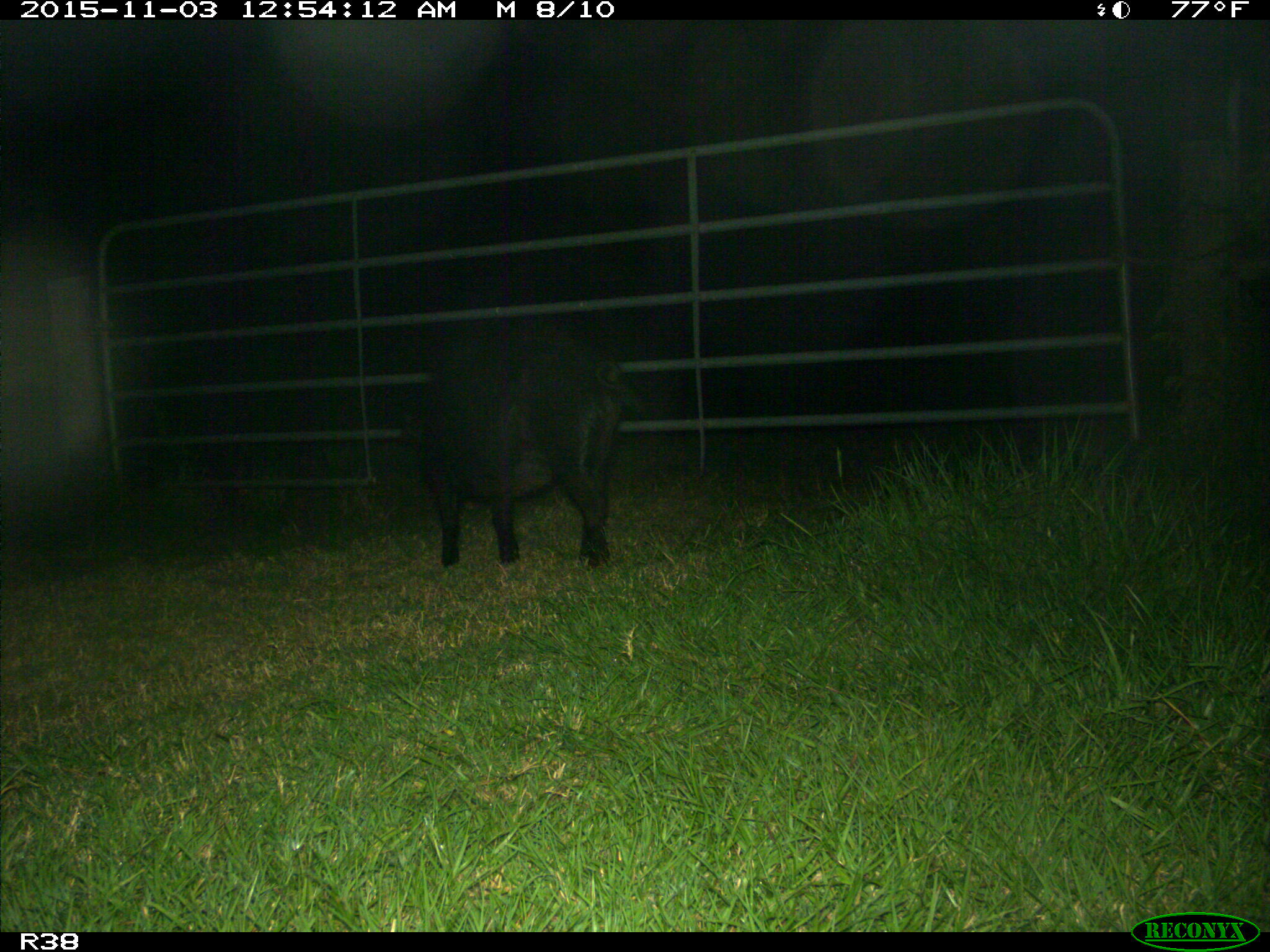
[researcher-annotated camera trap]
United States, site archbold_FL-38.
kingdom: Animalia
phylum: Chordata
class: Mammalia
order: Artiodactyla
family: Suidae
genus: Sus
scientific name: Sus scrofa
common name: wild boar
Sus scrofa (wild boar).